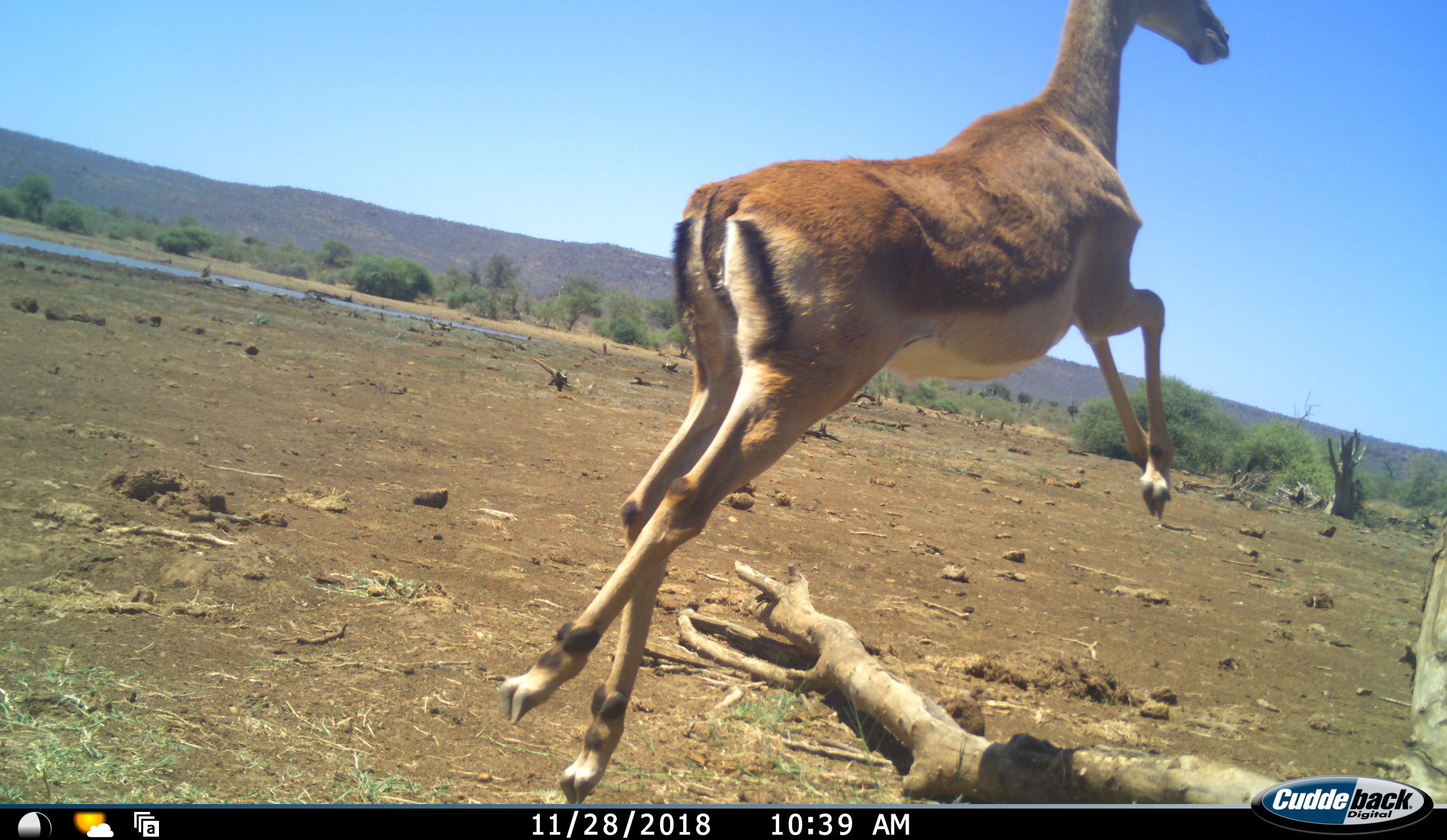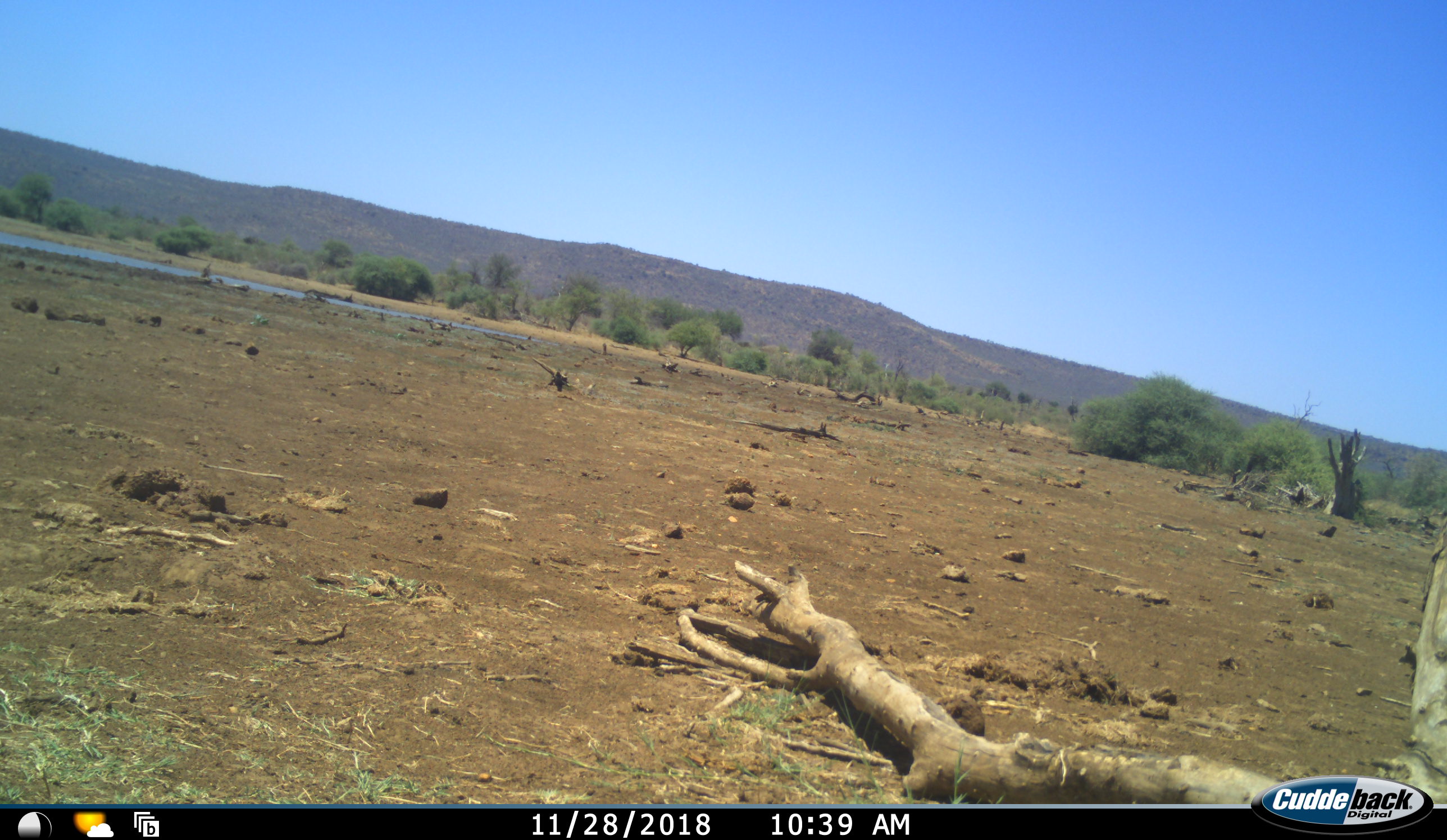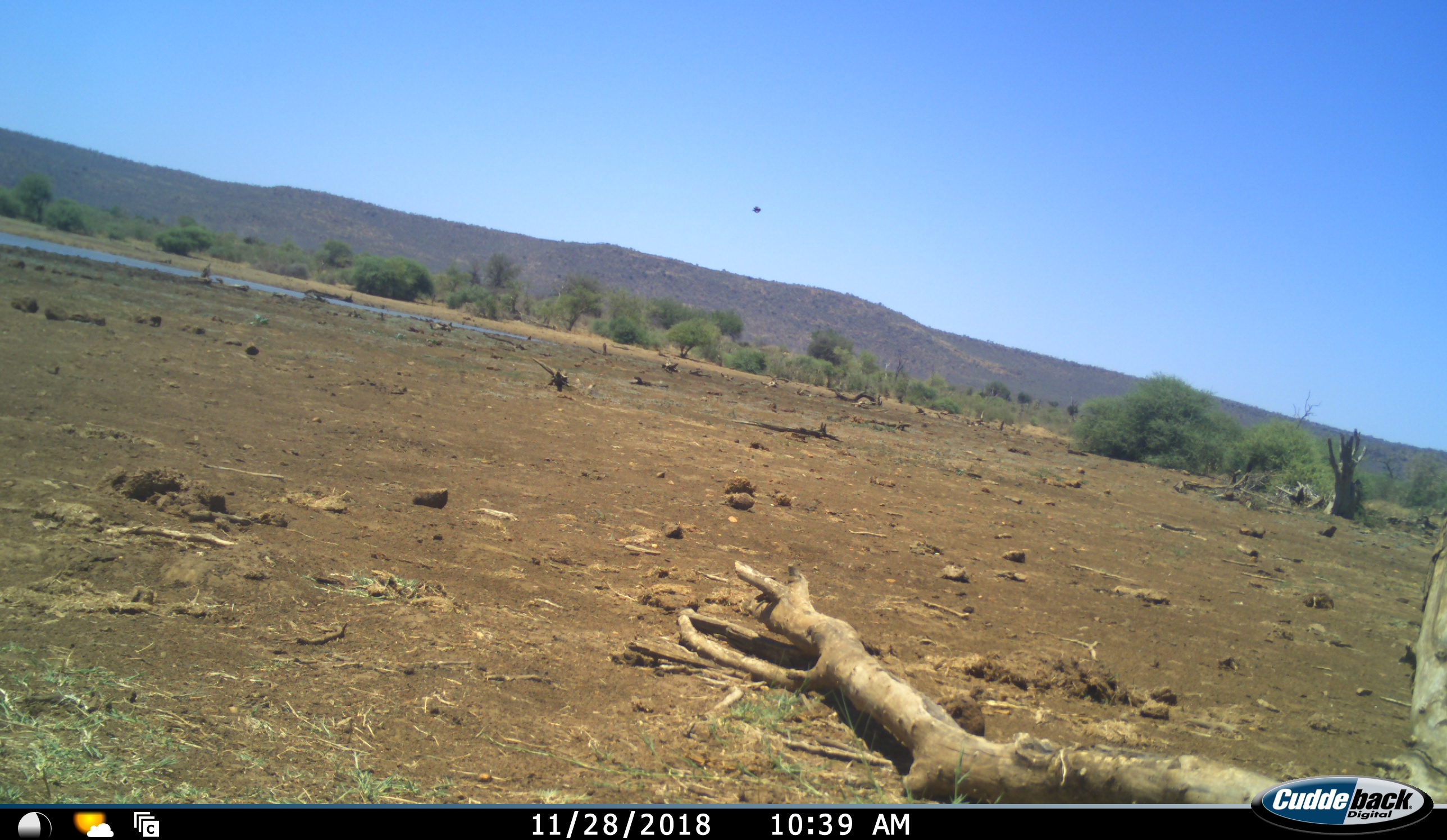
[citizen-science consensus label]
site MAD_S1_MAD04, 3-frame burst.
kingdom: Animalia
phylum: Chordata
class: Mammalia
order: Artiodactyla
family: Bovidae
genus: Aepyceros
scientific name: Aepyceros melampus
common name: impala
Impala (Aepyceros melampus), count 1. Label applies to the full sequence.